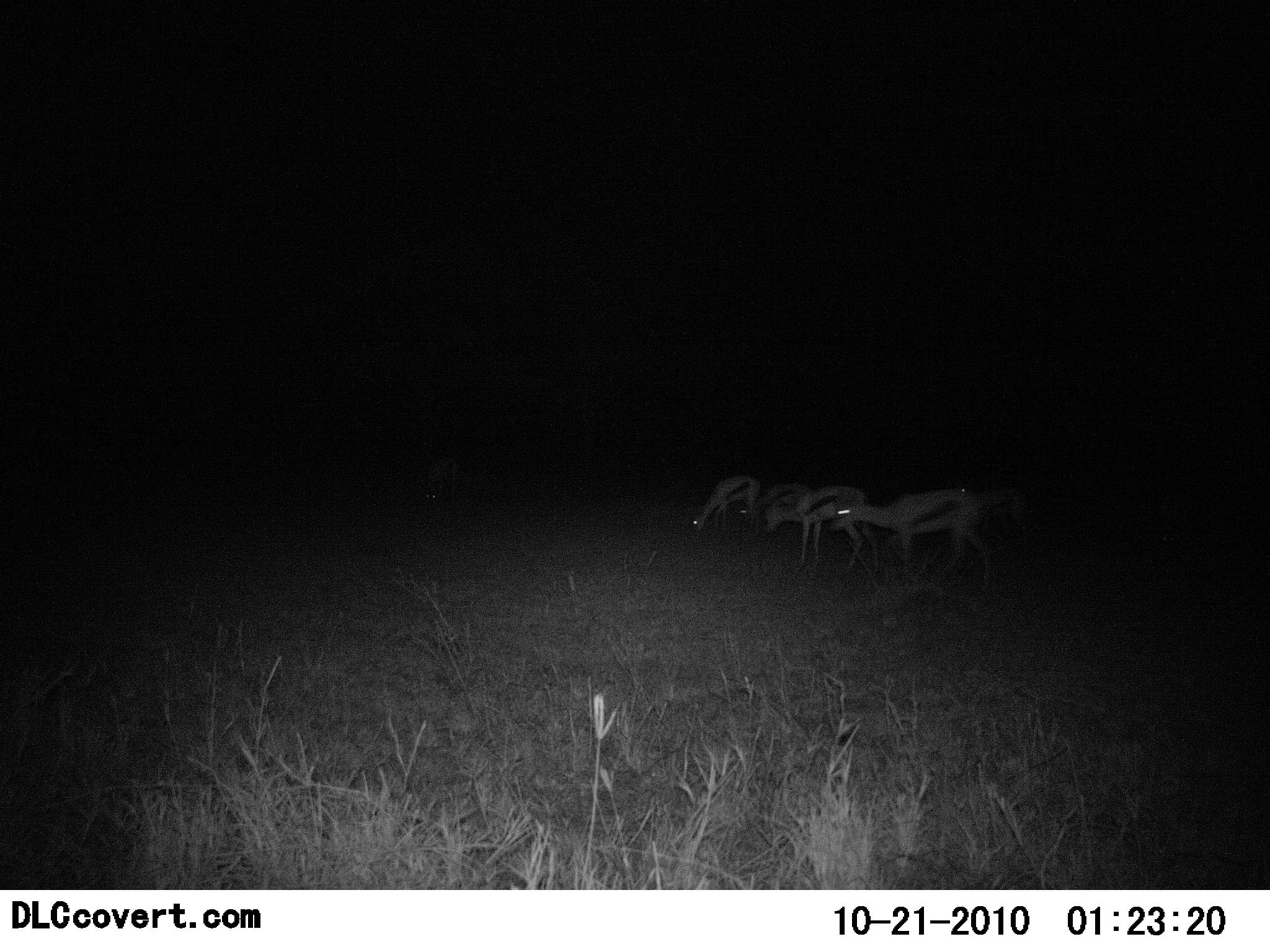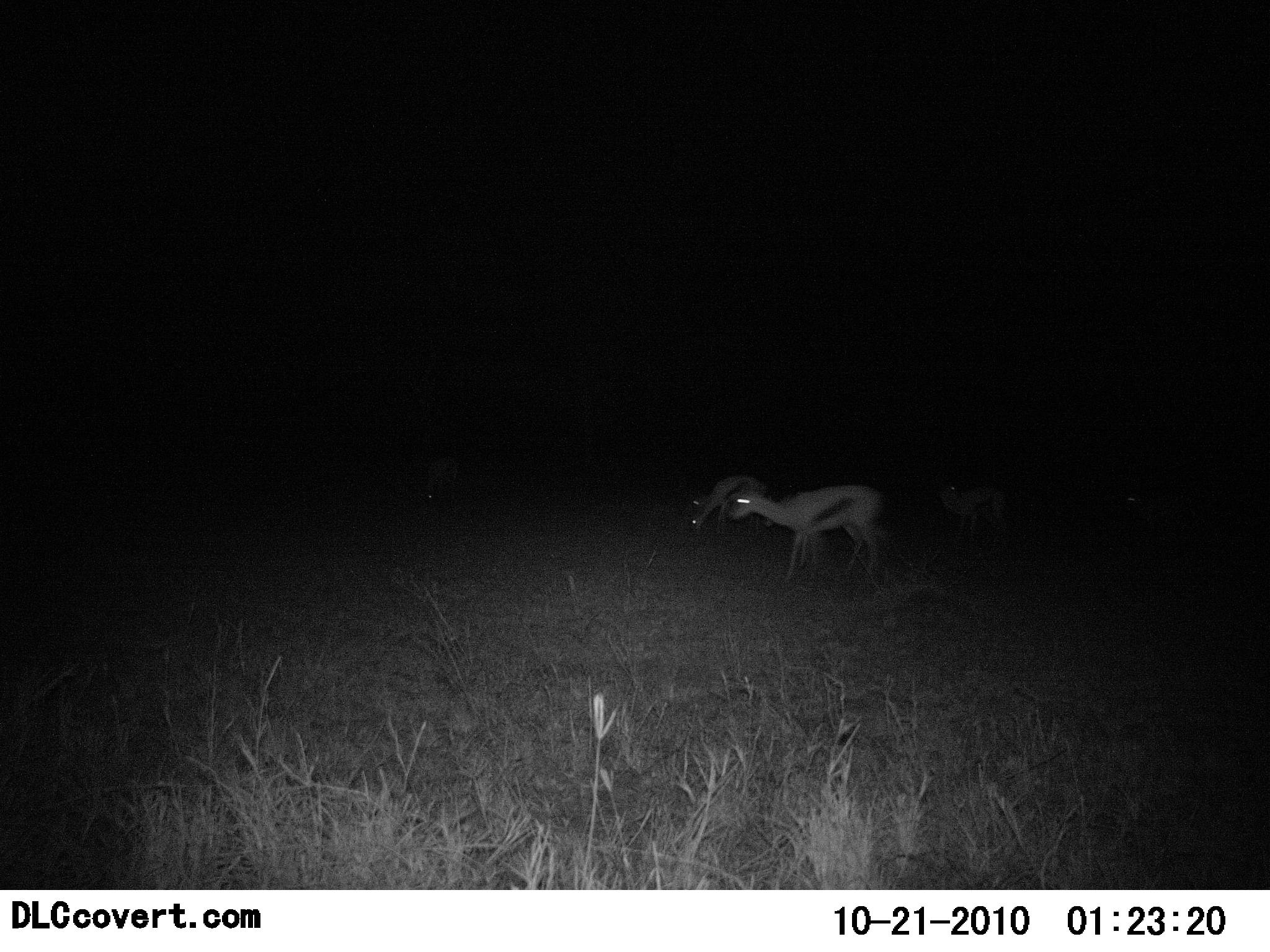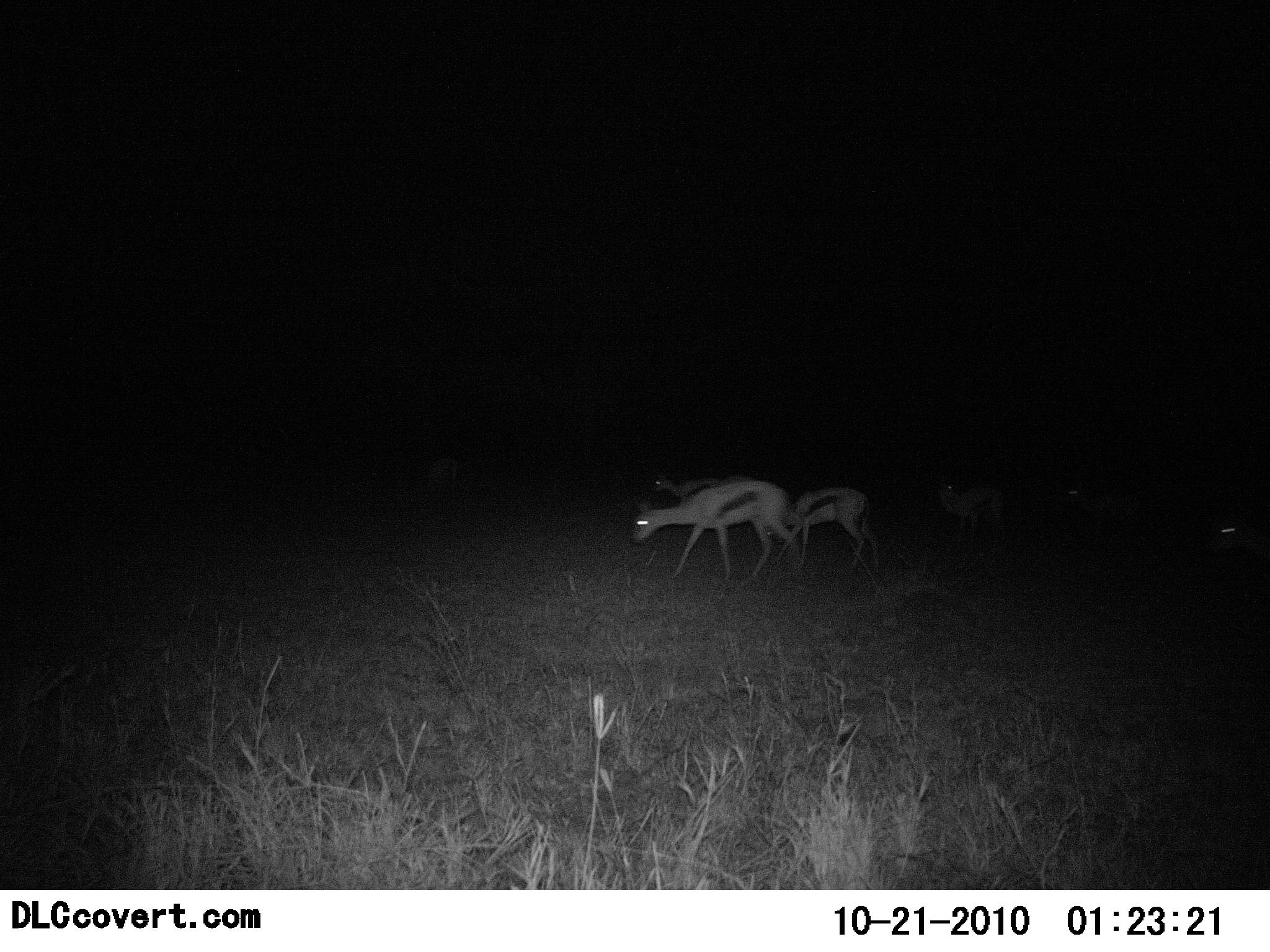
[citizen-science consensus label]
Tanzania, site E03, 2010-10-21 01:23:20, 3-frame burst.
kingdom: Animalia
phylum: Chordata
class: Mammalia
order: Artiodactyla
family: Bovidae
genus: Eudorcas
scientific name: Eudorcas thomsonii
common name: thomson's gazelle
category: gazellethomsons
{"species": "gazellethomsons (thomson's gazelle) (Eudorcas thomsonii)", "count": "5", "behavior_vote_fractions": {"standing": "47%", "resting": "0%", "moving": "7%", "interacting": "0%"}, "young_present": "0%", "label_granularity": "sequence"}